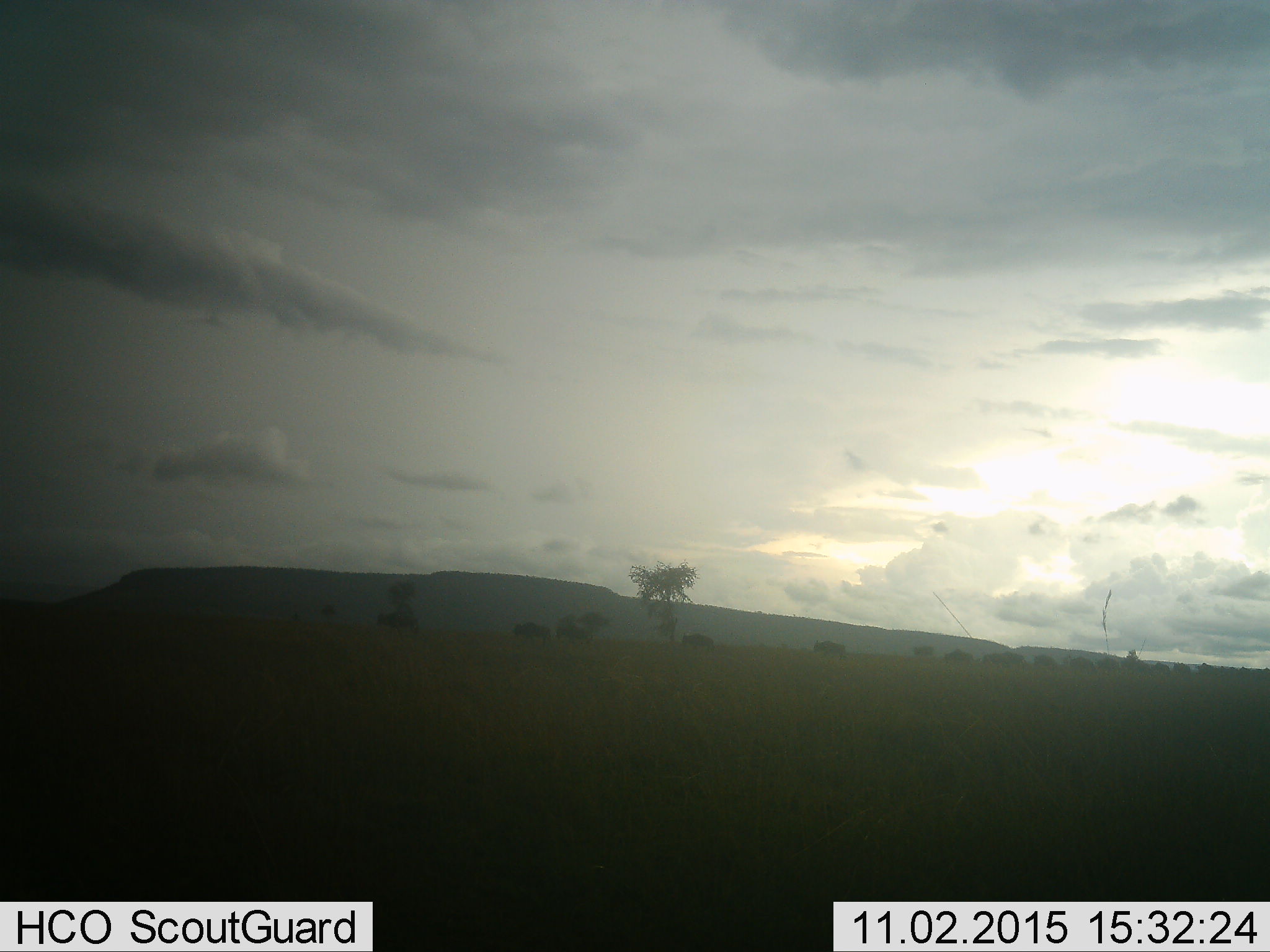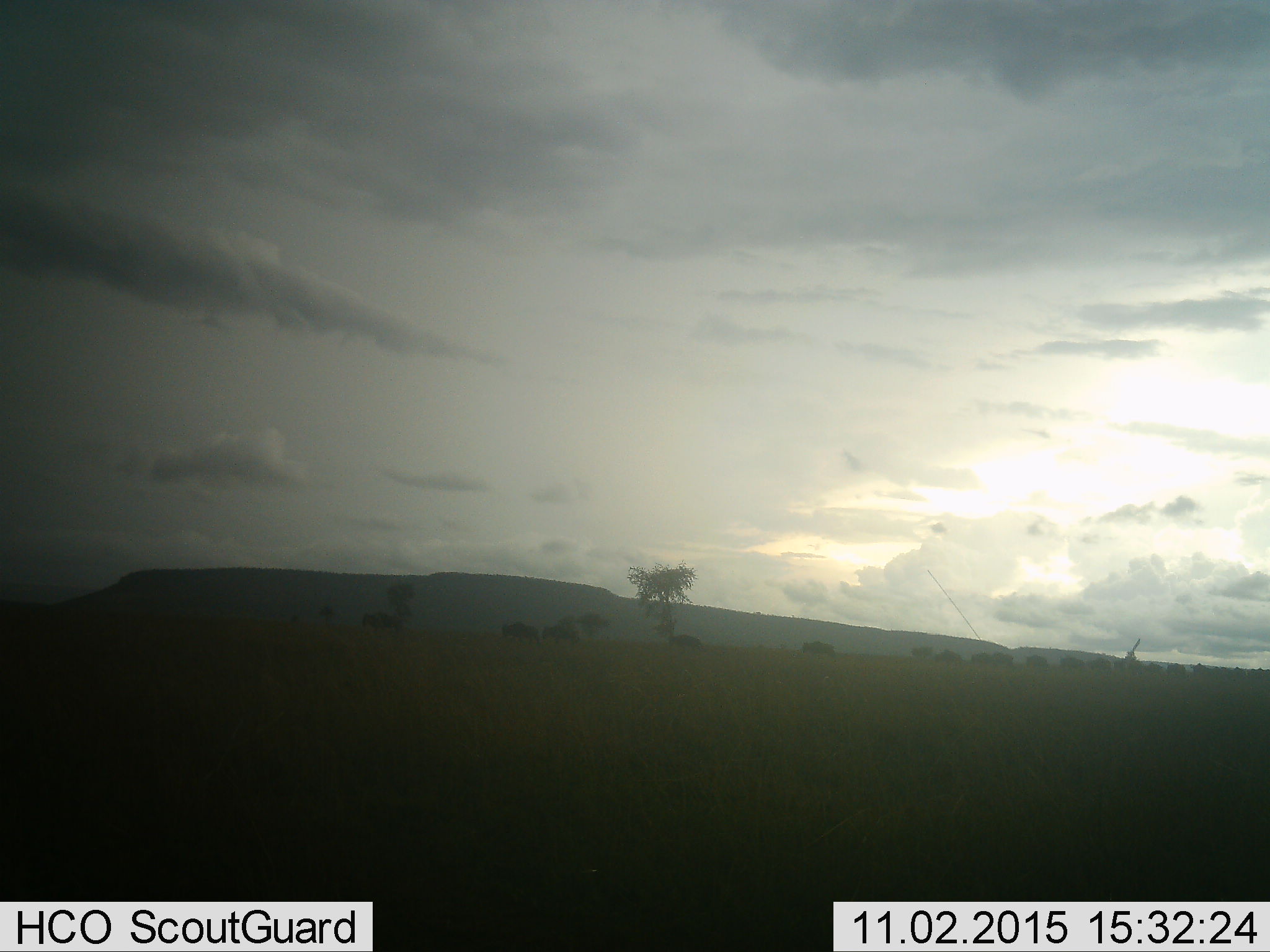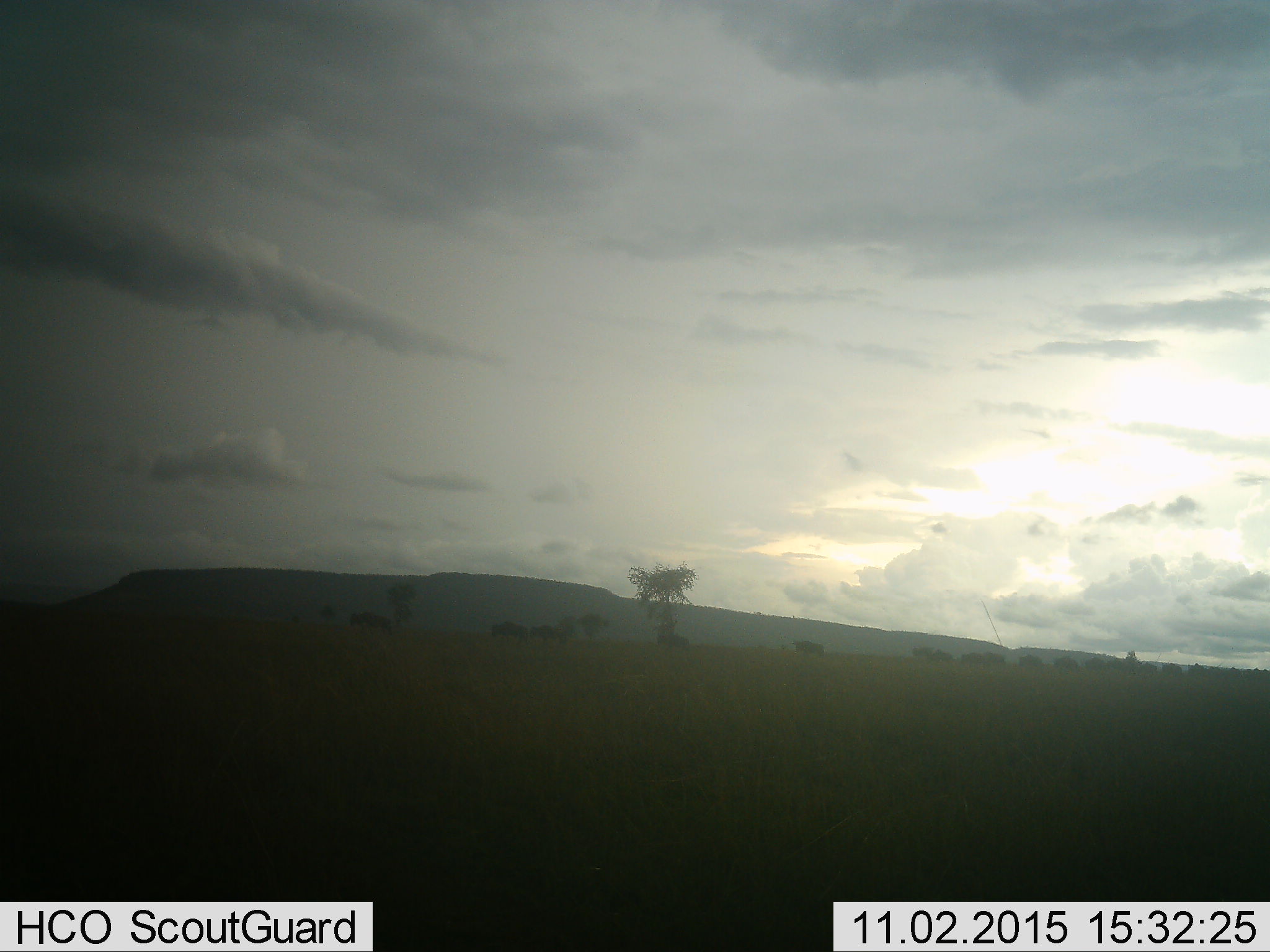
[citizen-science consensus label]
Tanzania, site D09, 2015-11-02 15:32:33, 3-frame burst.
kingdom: Animalia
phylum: Chordata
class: Mammalia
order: Artiodactyla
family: Bovidae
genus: Connochaetes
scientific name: Connochaetes taurinus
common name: blue wildebeest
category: wildebeest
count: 11-50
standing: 10%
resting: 0%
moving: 100%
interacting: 0%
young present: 10%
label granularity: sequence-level